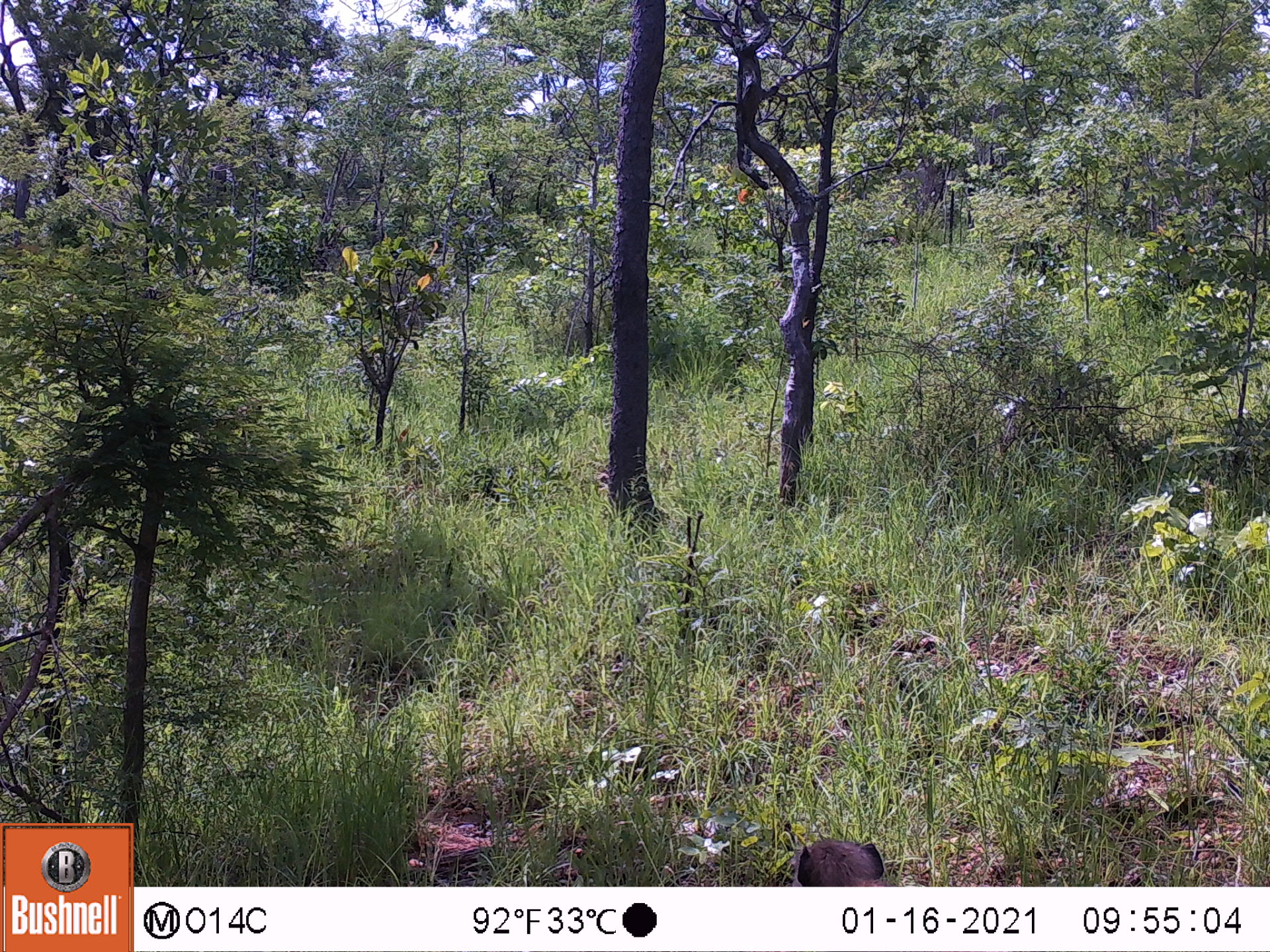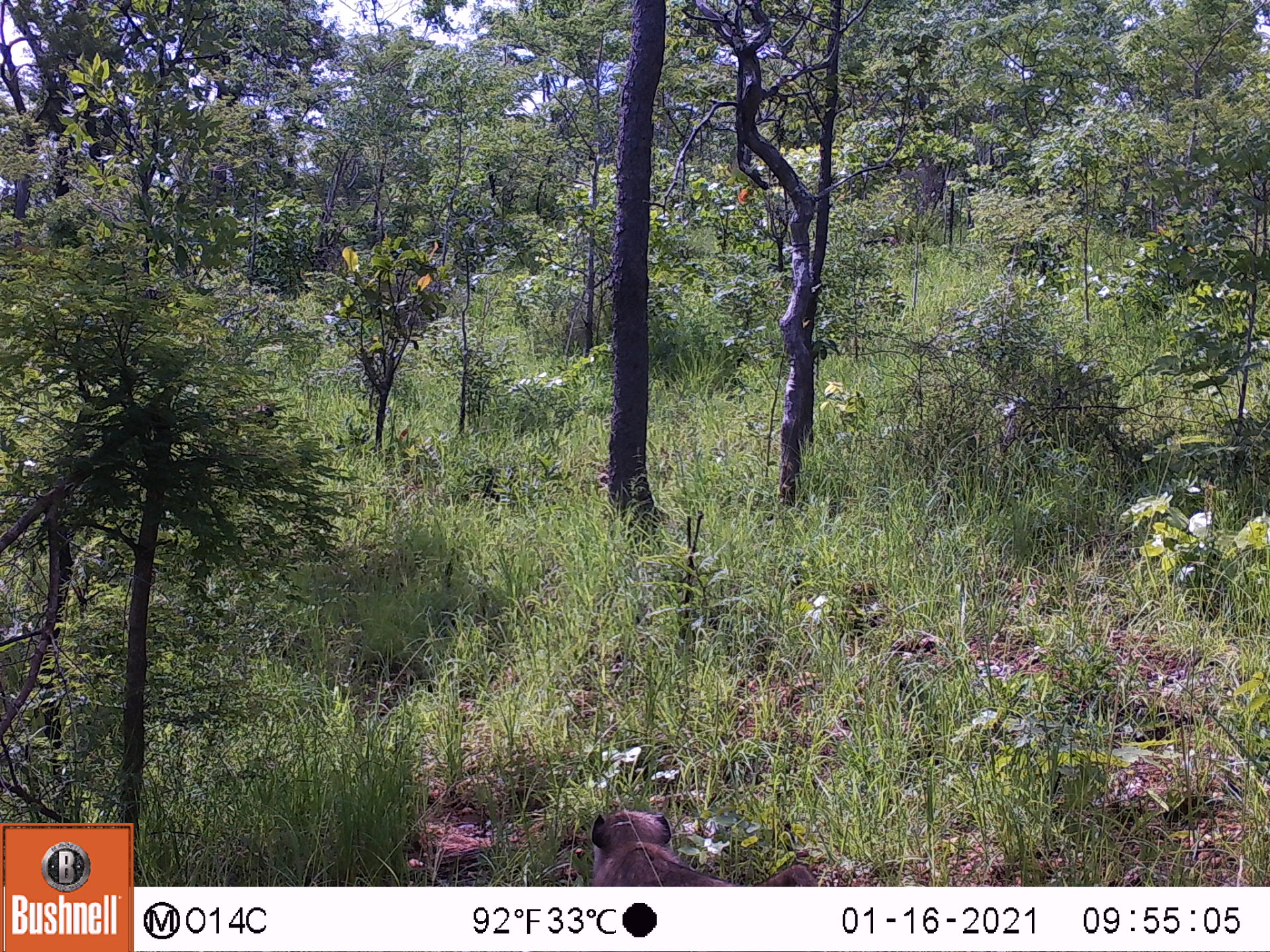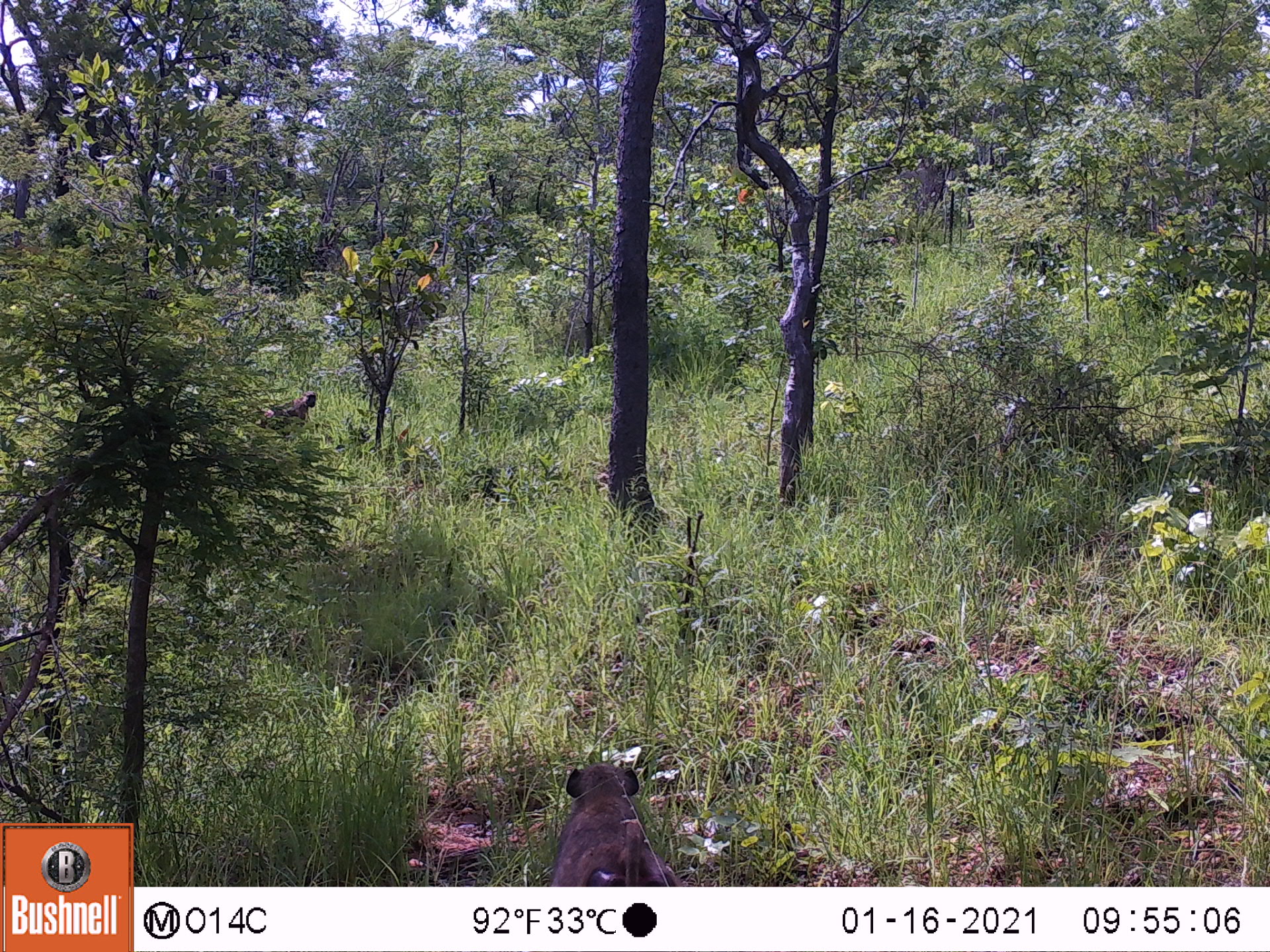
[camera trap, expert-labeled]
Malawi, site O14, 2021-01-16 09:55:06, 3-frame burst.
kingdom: Animalia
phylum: Chordata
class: Mammalia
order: Primates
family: Cercopithecidae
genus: Papio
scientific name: Papio cynocephalus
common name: yellow baboon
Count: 1.